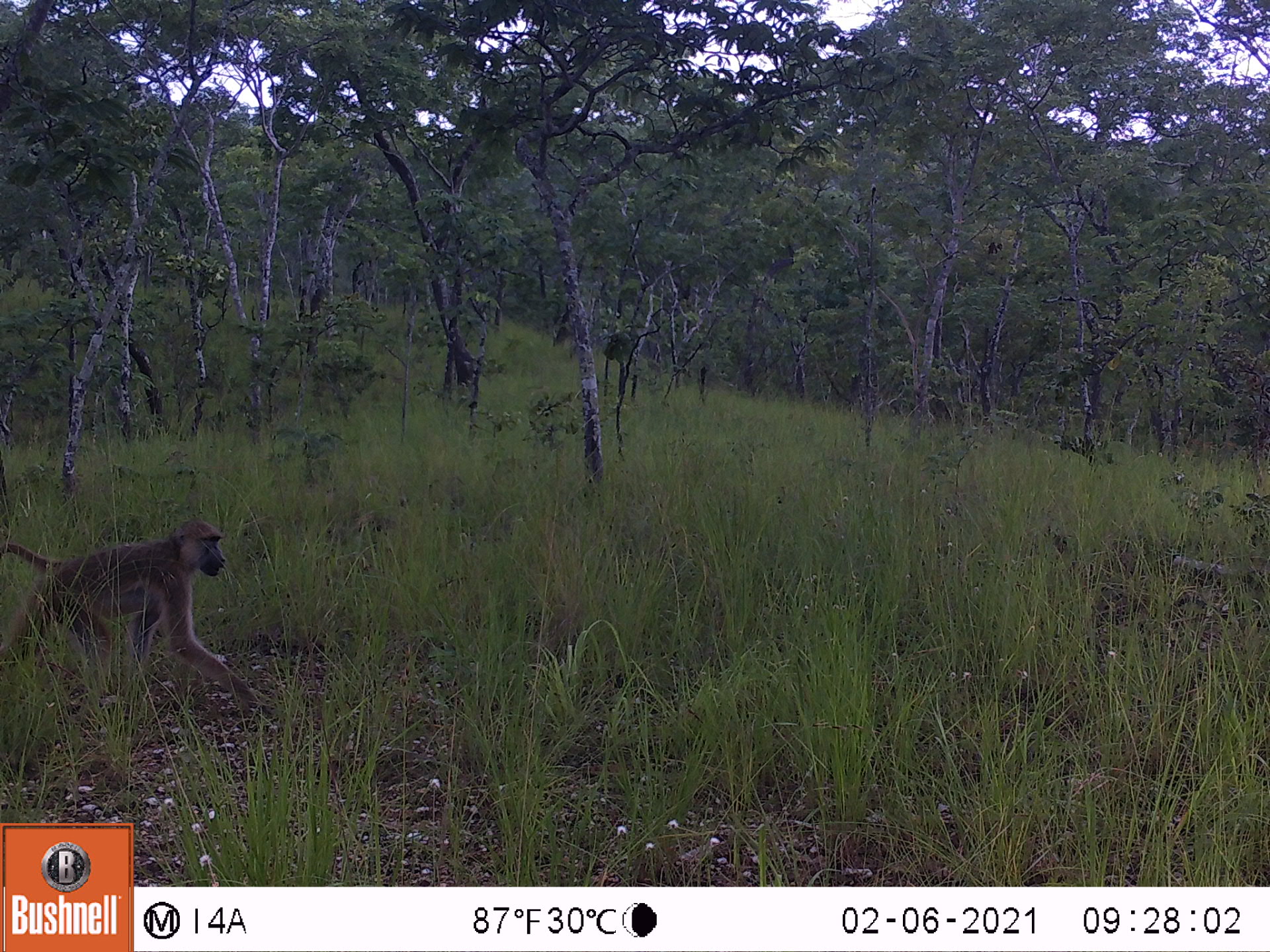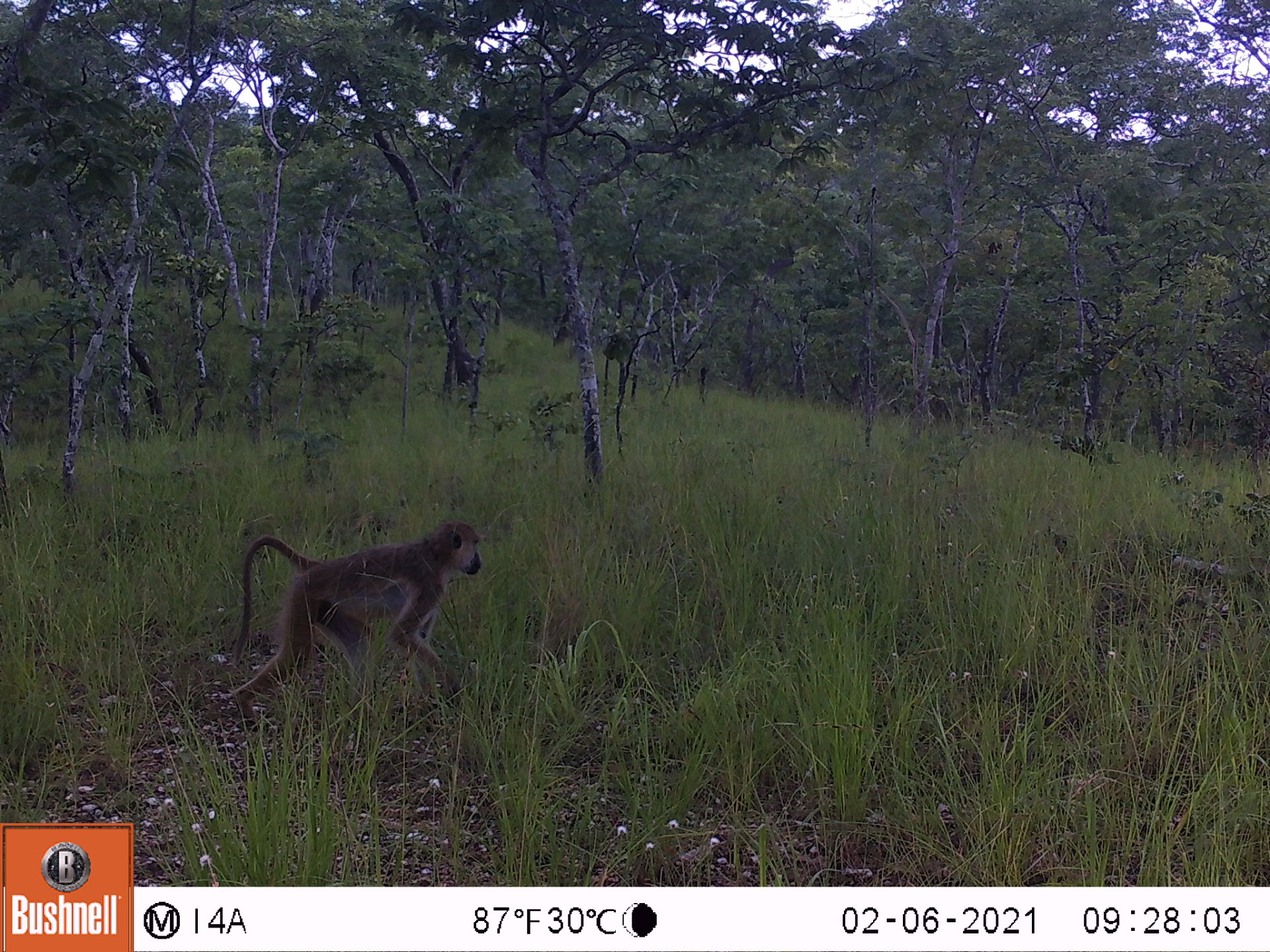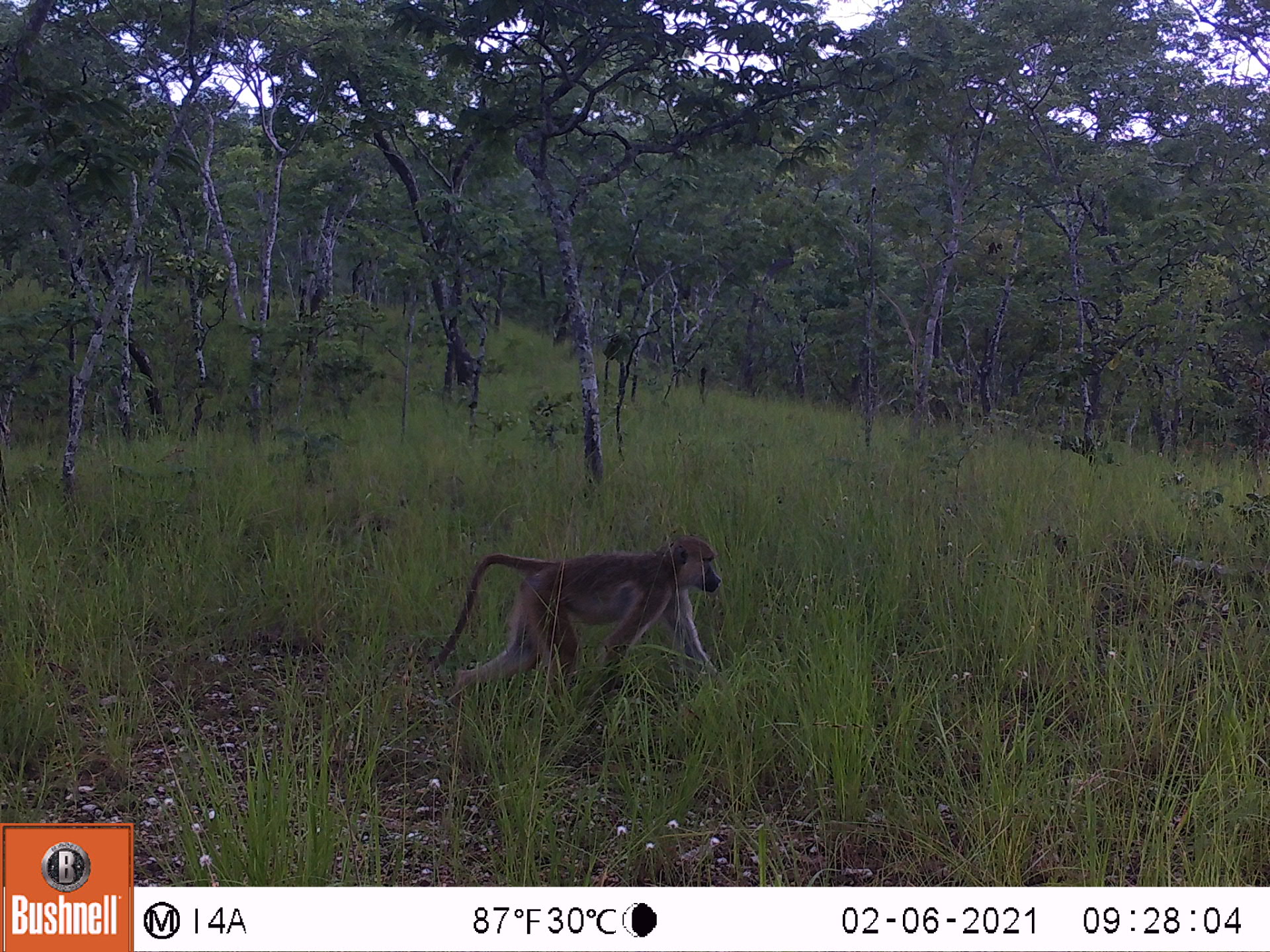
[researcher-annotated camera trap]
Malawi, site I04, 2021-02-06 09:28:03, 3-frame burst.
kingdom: Animalia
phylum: Chordata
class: Mammalia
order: Primates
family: Cercopithecidae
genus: Papio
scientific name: Papio cynocephalus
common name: yellow baboon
Yellow baboon (Papio cynocephalus), count 1.